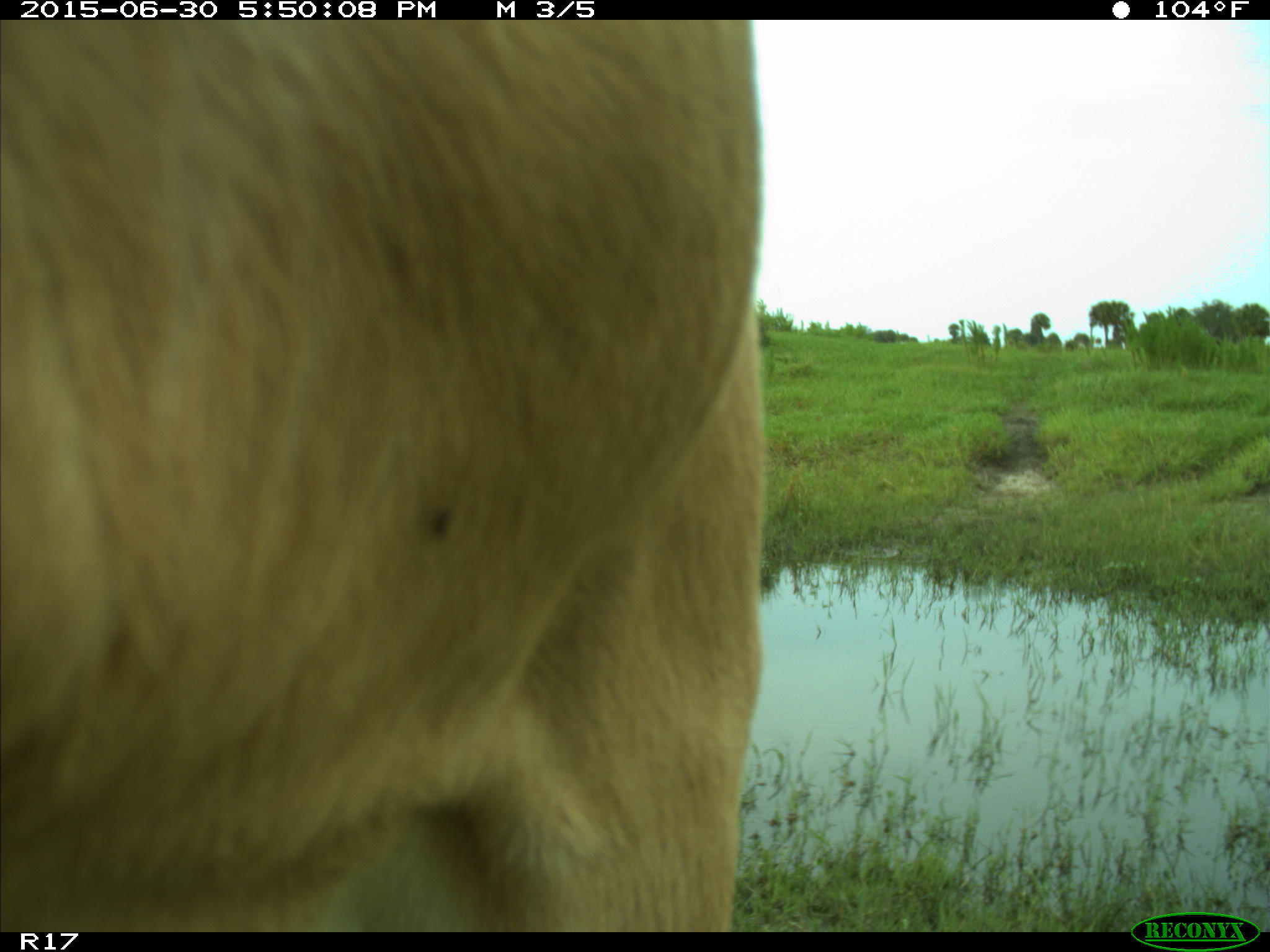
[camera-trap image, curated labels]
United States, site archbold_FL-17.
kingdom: Animalia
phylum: Chordata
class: Mammalia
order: Artiodactyla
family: Bovidae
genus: Bos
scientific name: Bos taurus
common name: domestic cow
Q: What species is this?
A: Bos taurus (domestic cow).